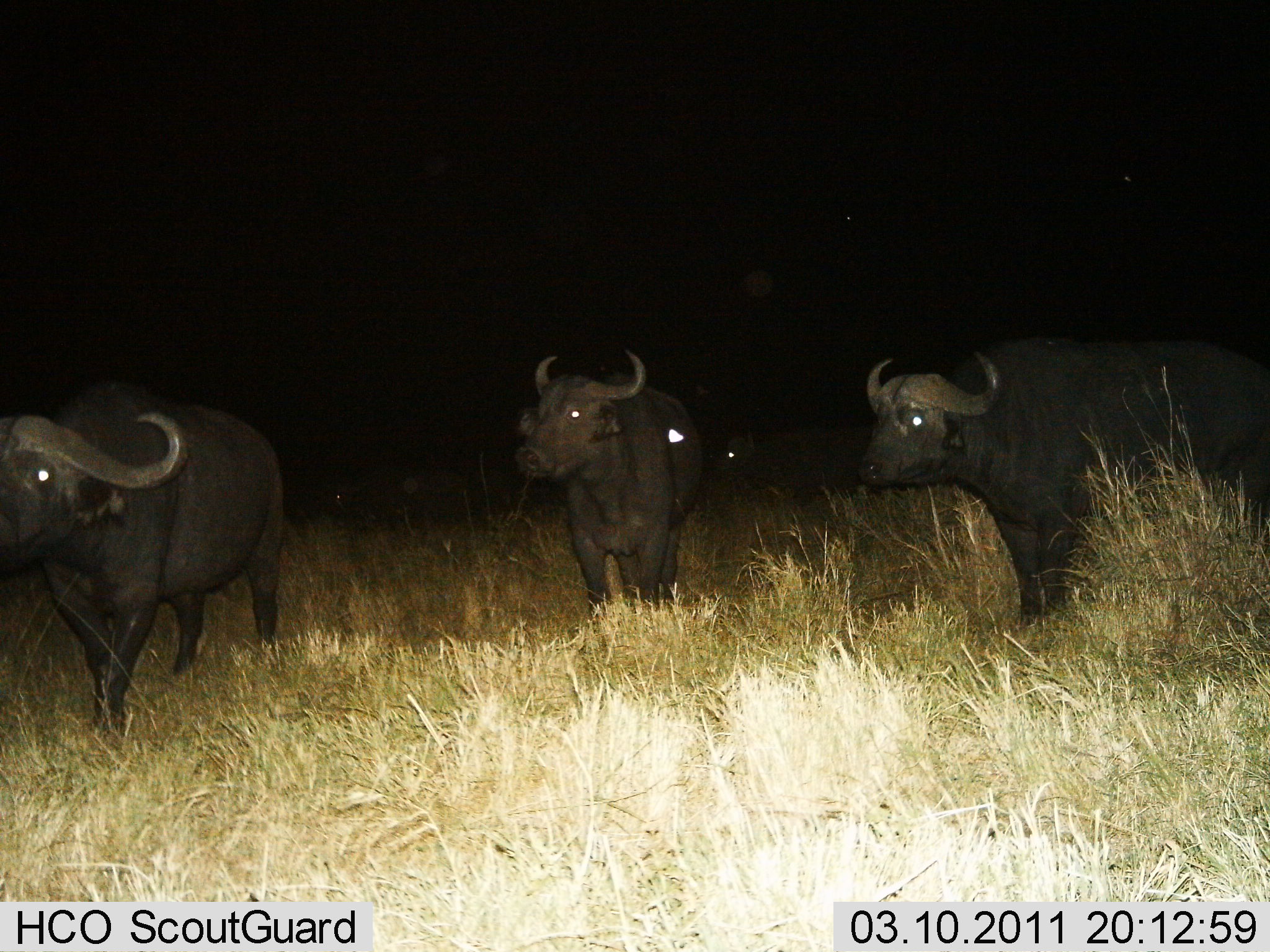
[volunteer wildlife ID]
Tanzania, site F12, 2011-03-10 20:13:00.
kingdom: Animalia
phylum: Chordata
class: Mammalia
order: Artiodactyla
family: Bovidae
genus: Syncerus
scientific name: Syncerus caffer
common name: cape buffalo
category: buffalo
Buffalo (cape buffalo) (Syncerus caffer), count 3. Behavior (volunteer vote fractions): standing 80%, resting 10%, moving 10%, interacting 0%. Young present (vote fraction): 0%. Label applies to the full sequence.